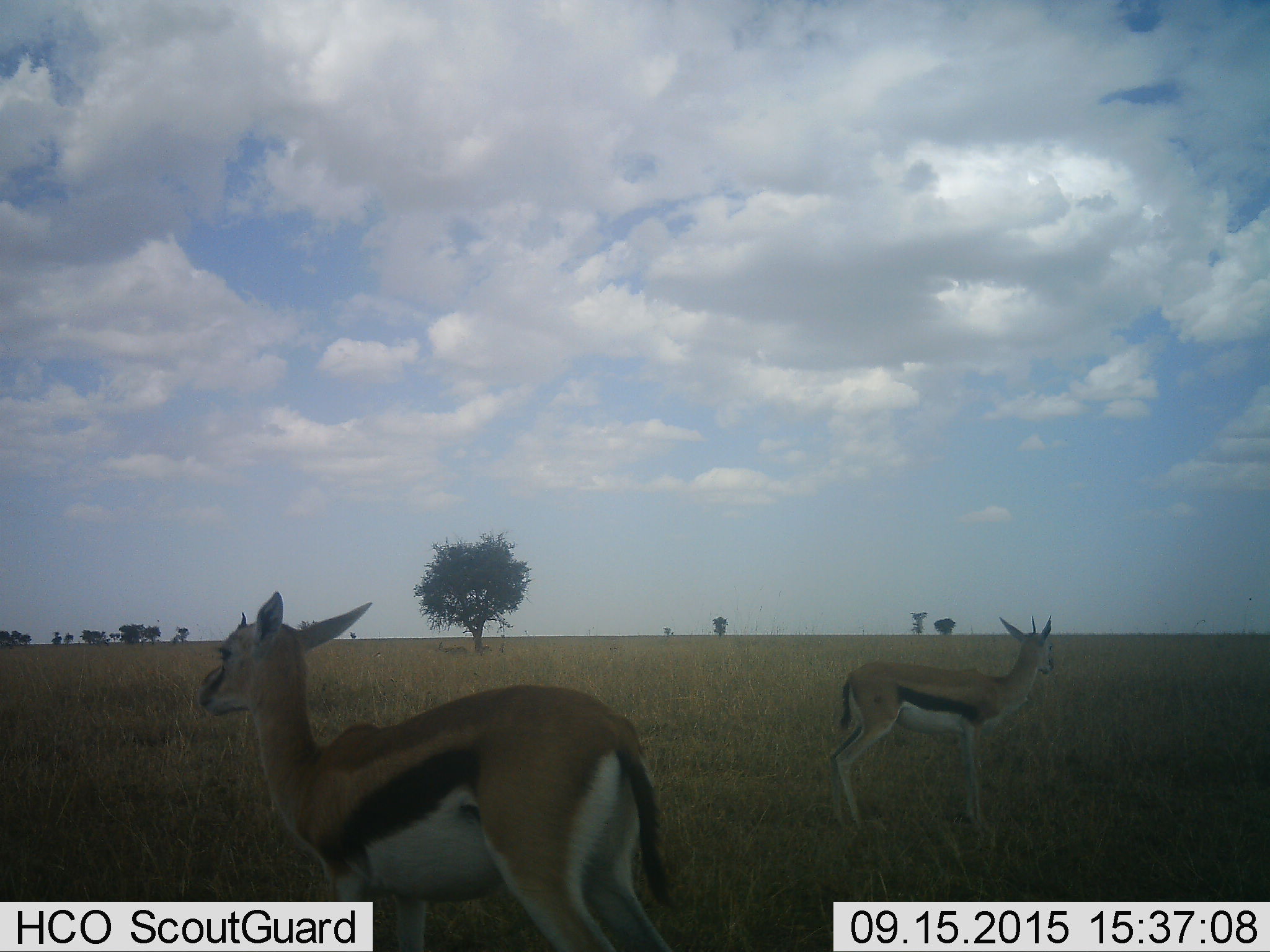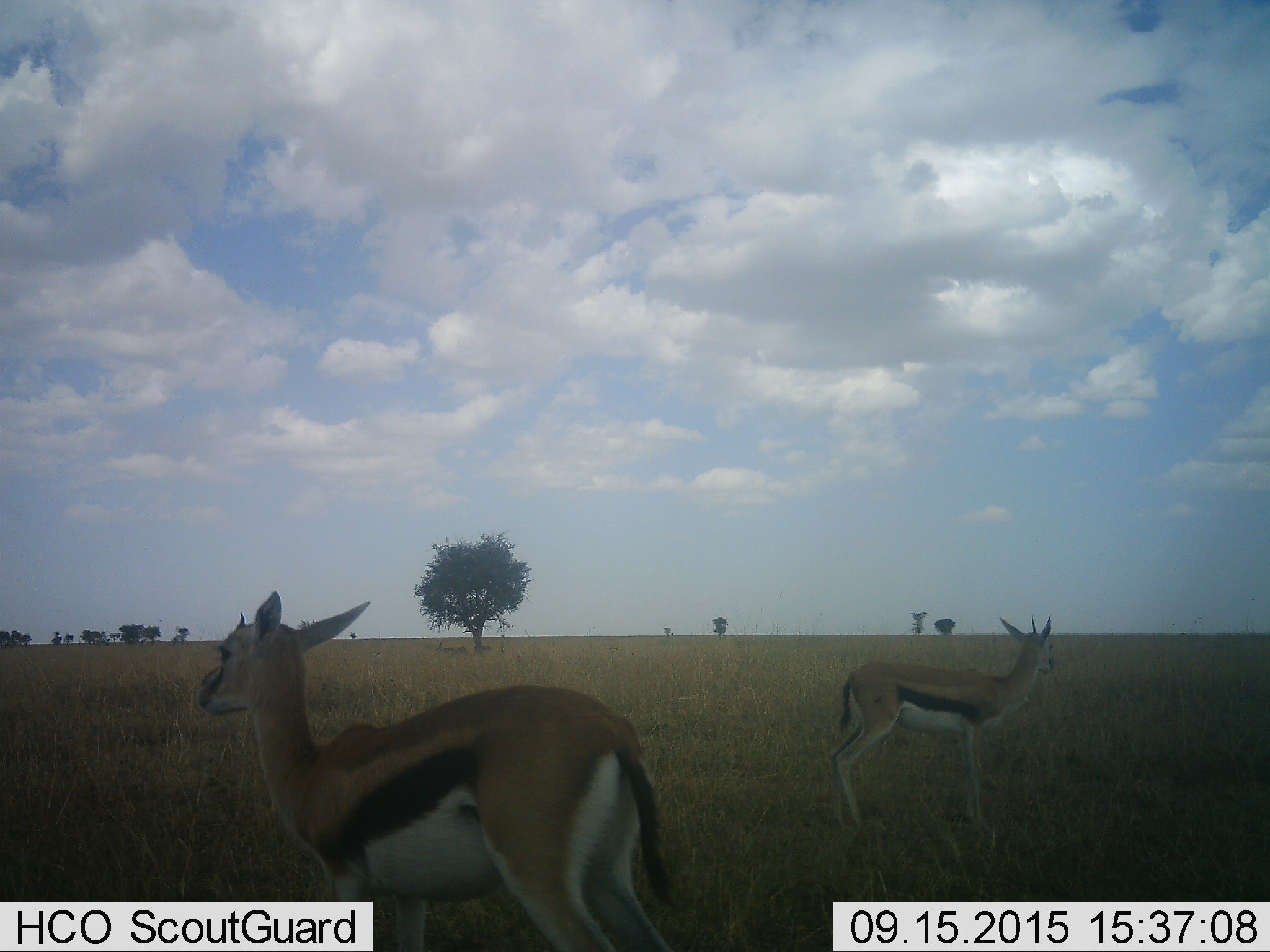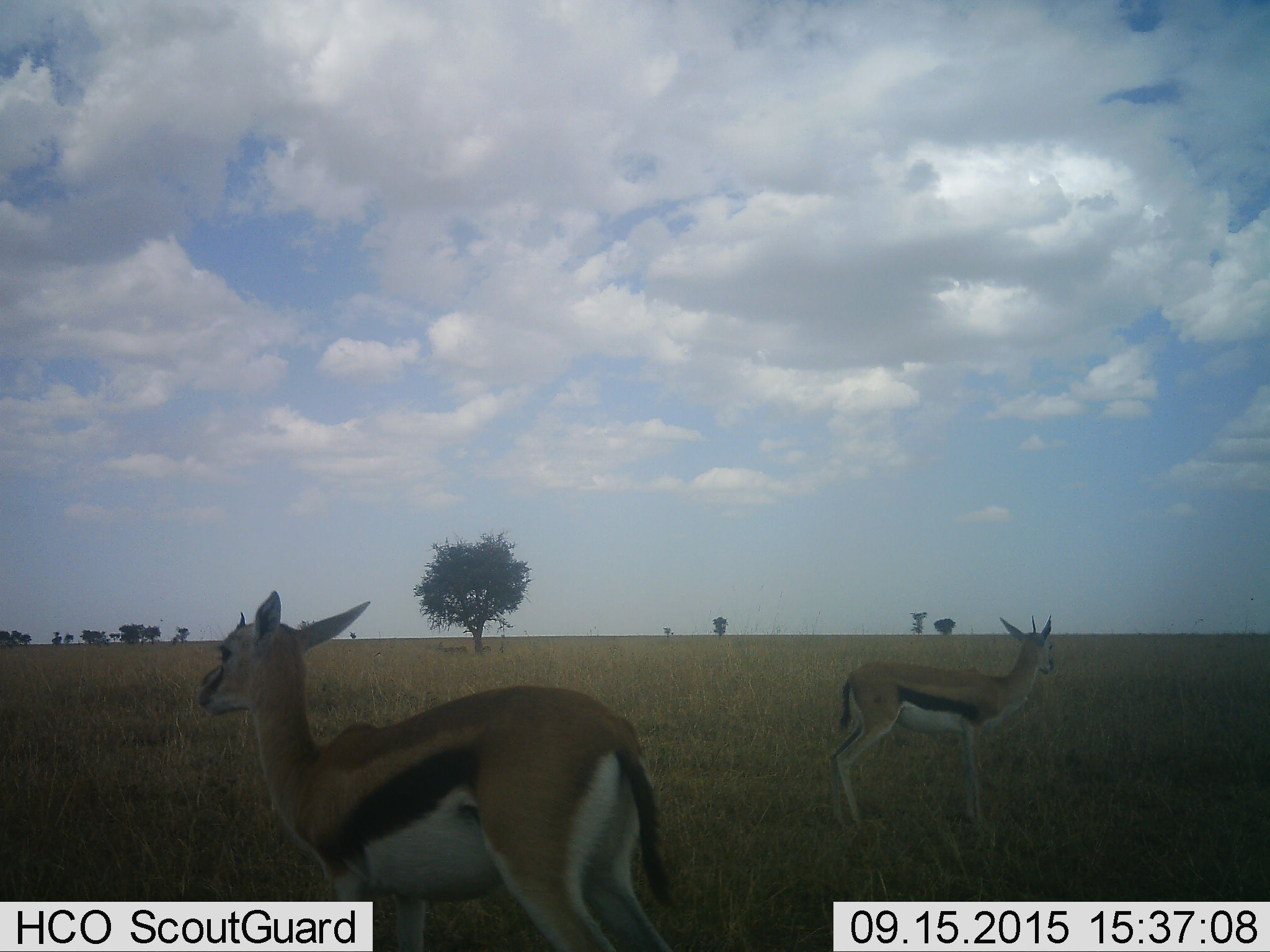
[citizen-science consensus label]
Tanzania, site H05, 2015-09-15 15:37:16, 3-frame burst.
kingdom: Animalia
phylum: Chordata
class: Mammalia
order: Artiodactyla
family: Bovidae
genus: Eudorcas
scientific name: Eudorcas thomsonii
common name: thomson's gazelle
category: gazellethomsons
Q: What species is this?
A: Gazellethomsons (thomson's gazelle) (Eudorcas thomsonii).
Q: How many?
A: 2.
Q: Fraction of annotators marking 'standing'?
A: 100%.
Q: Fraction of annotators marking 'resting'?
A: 0%.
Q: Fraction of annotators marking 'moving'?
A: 0%.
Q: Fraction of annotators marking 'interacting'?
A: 0%.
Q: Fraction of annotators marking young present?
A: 0%.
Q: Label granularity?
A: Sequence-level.